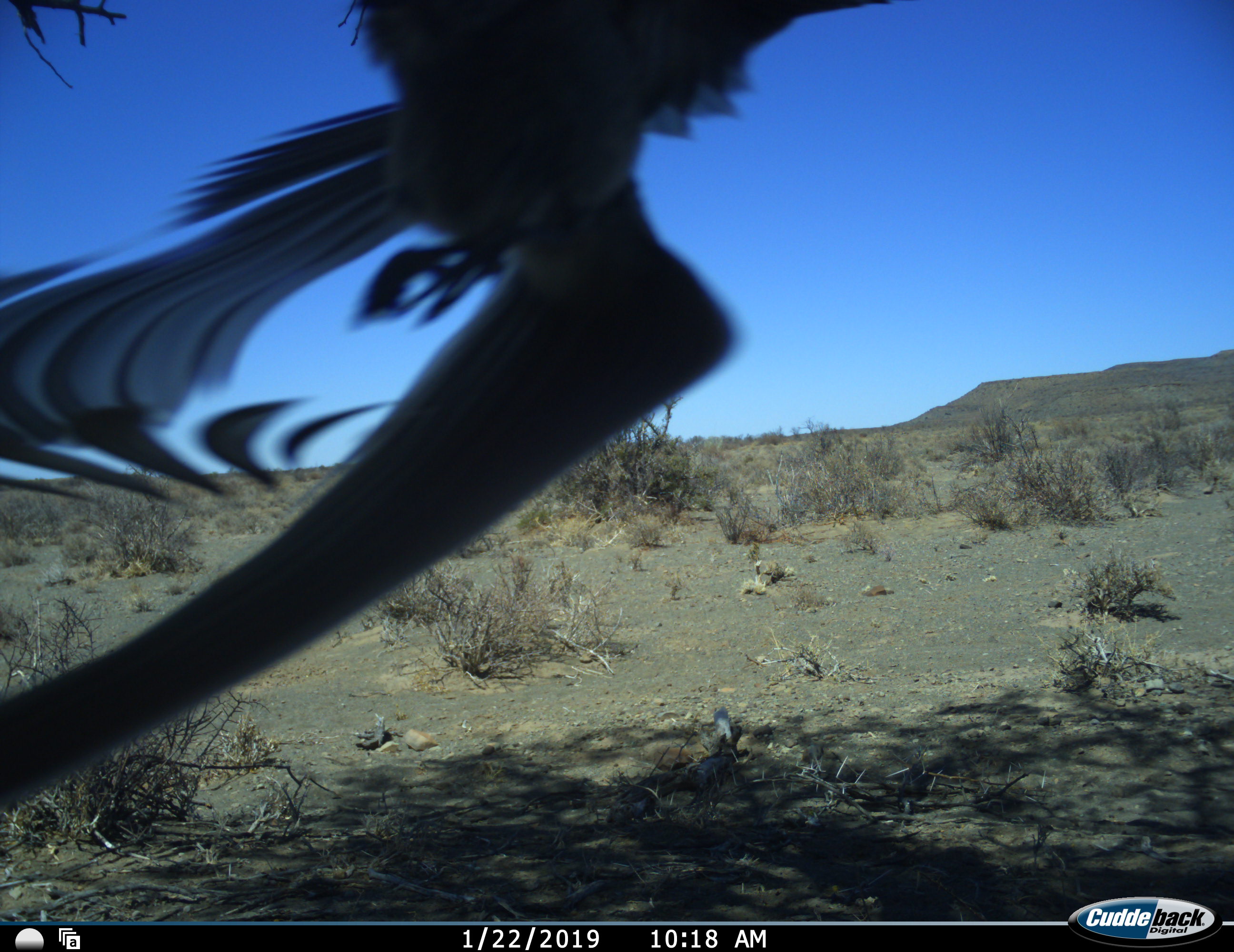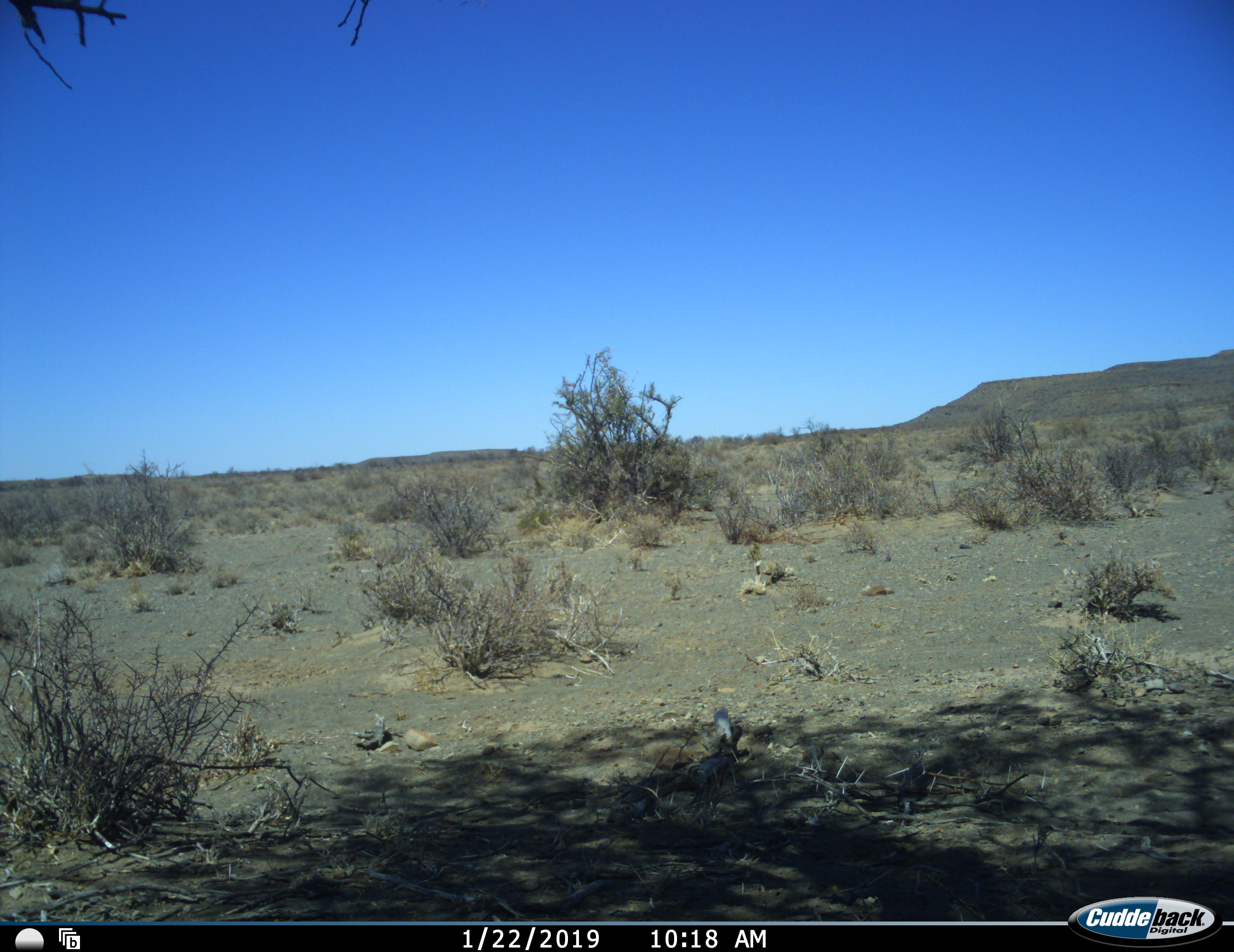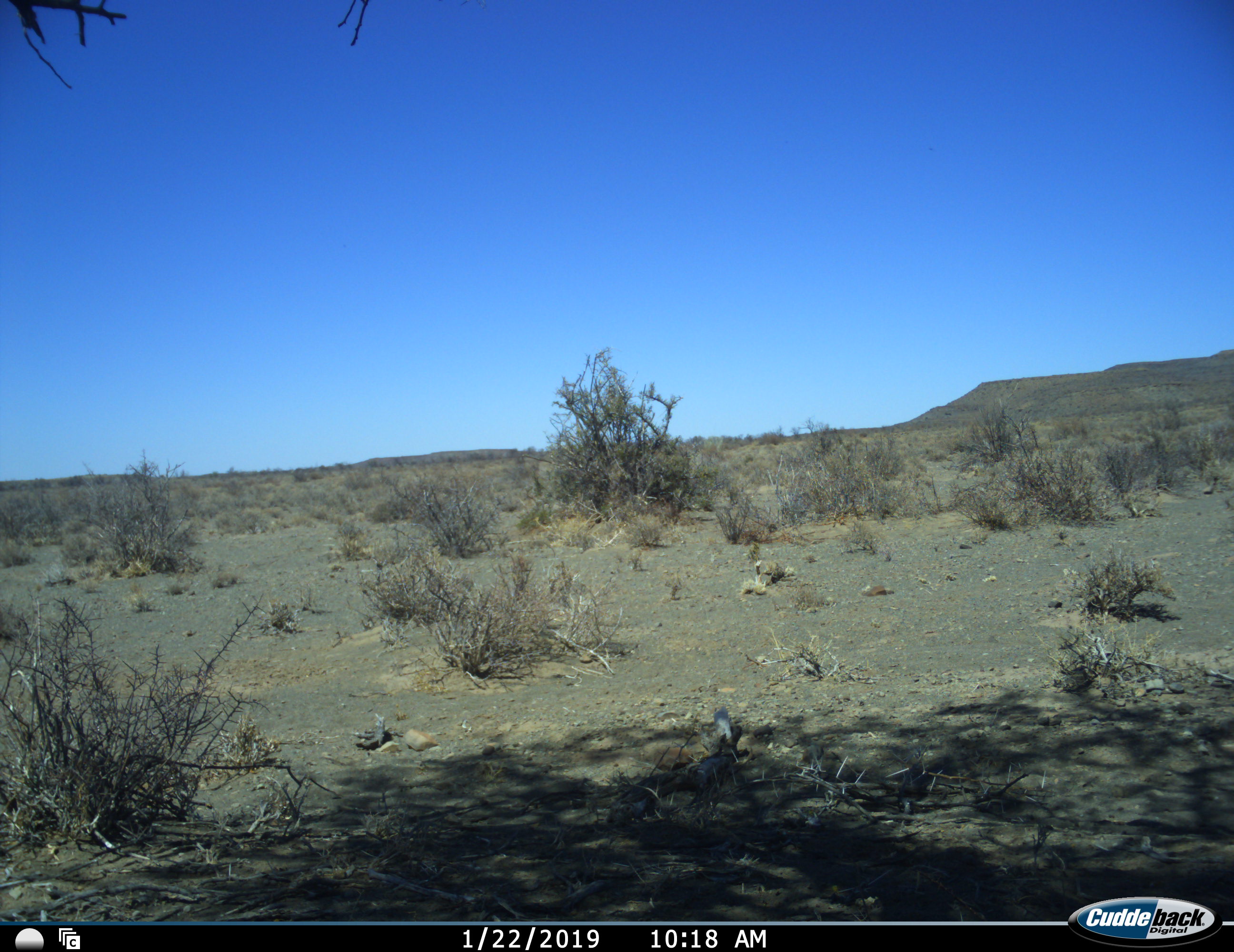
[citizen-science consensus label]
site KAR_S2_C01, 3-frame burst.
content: unidentified animal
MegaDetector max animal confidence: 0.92